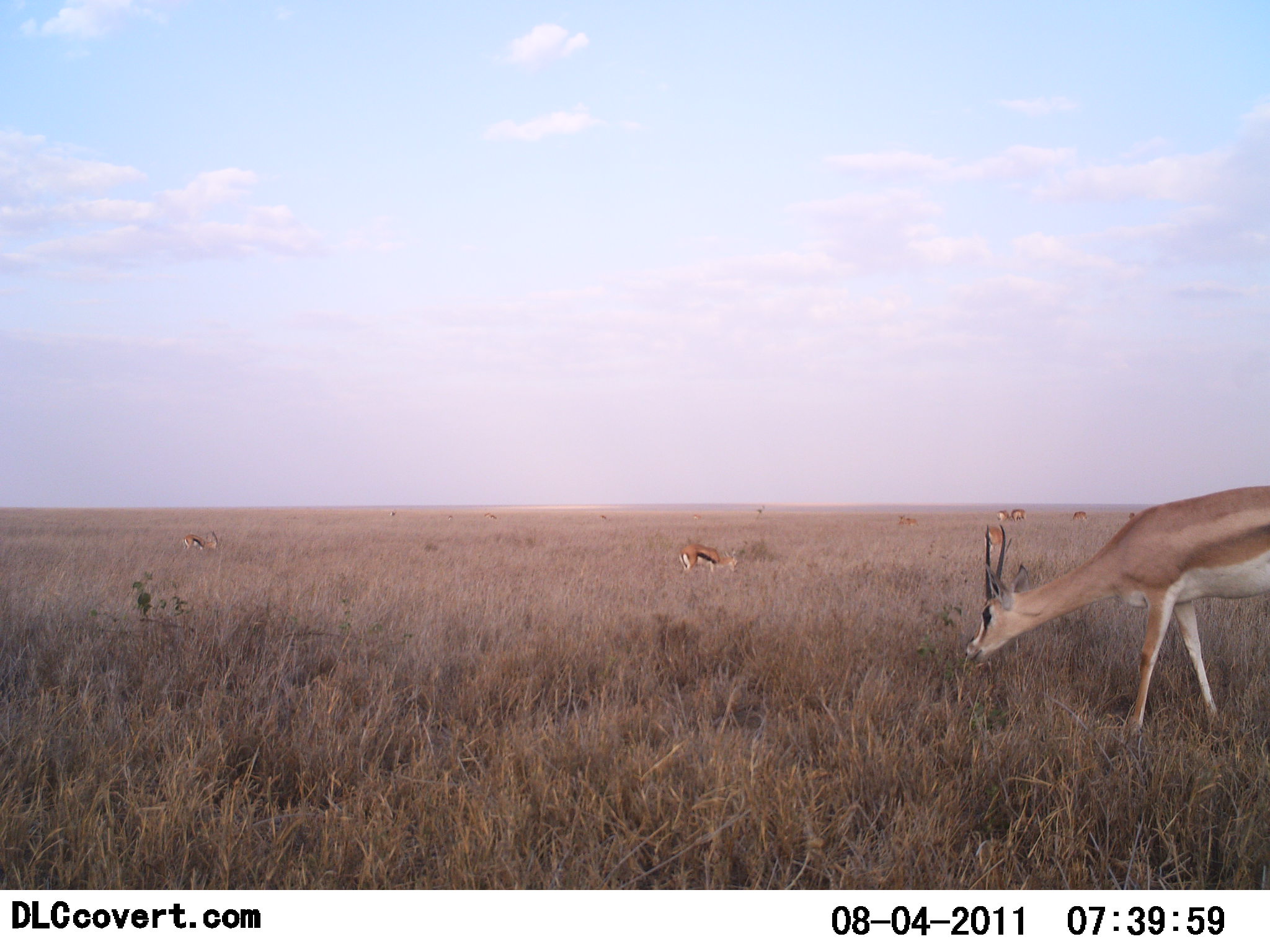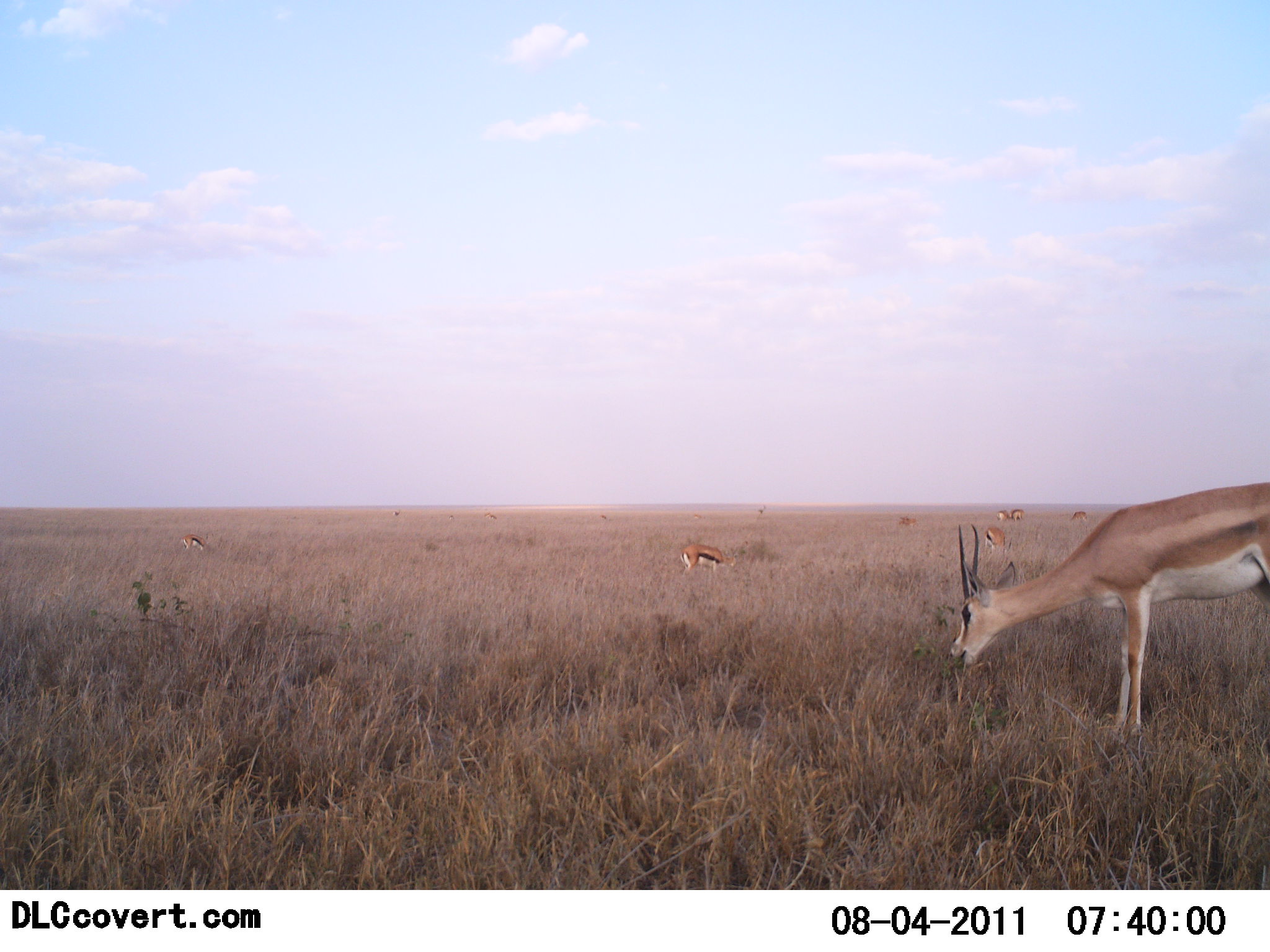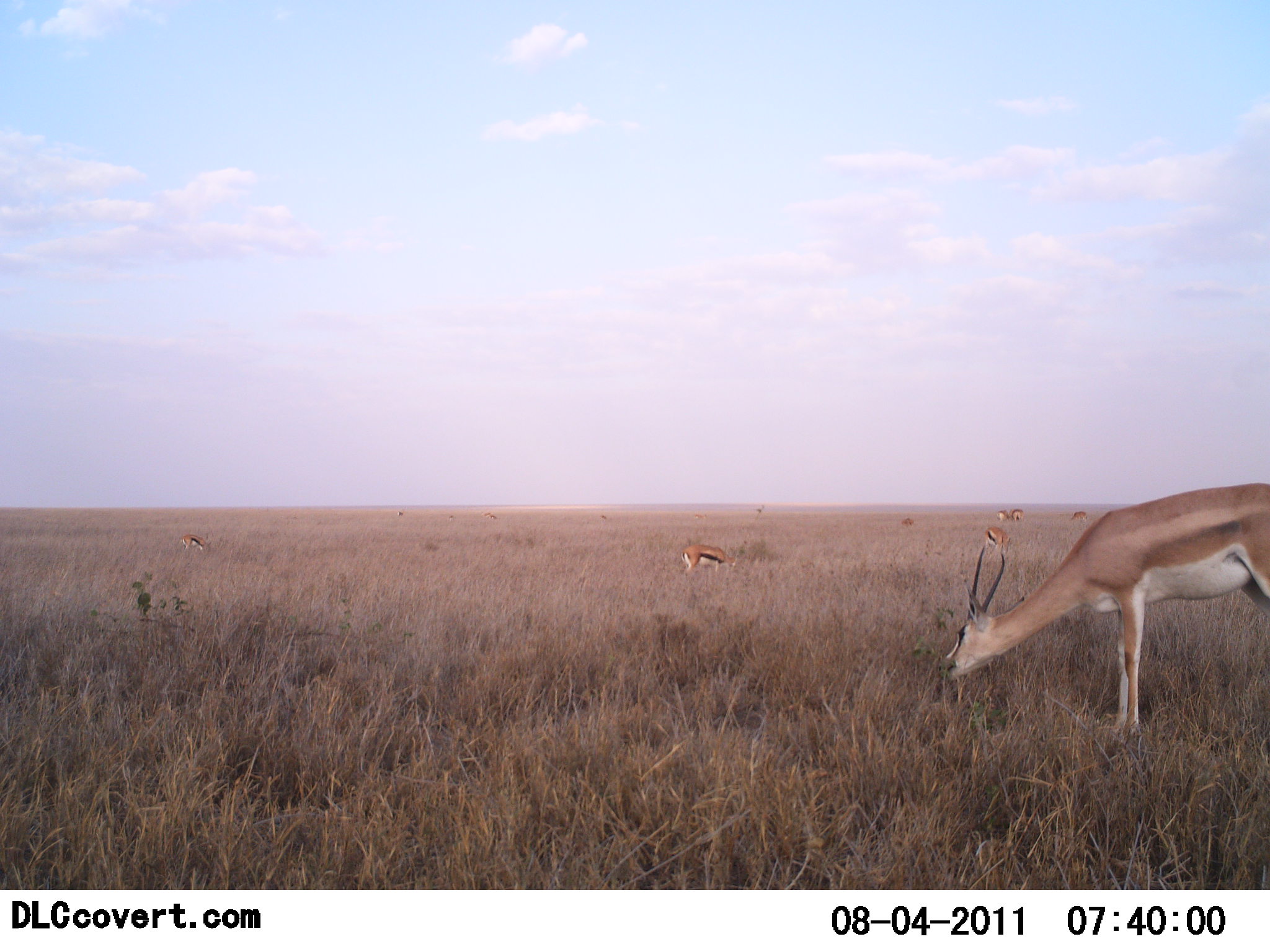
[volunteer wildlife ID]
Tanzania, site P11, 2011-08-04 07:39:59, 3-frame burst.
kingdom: Animalia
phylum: Chordata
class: Mammalia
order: Artiodactyla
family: Bovidae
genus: Nanger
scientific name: Nanger granti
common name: grant's gazelle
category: gazellegrants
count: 1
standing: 30%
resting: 0%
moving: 0%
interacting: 0%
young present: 0%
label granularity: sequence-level